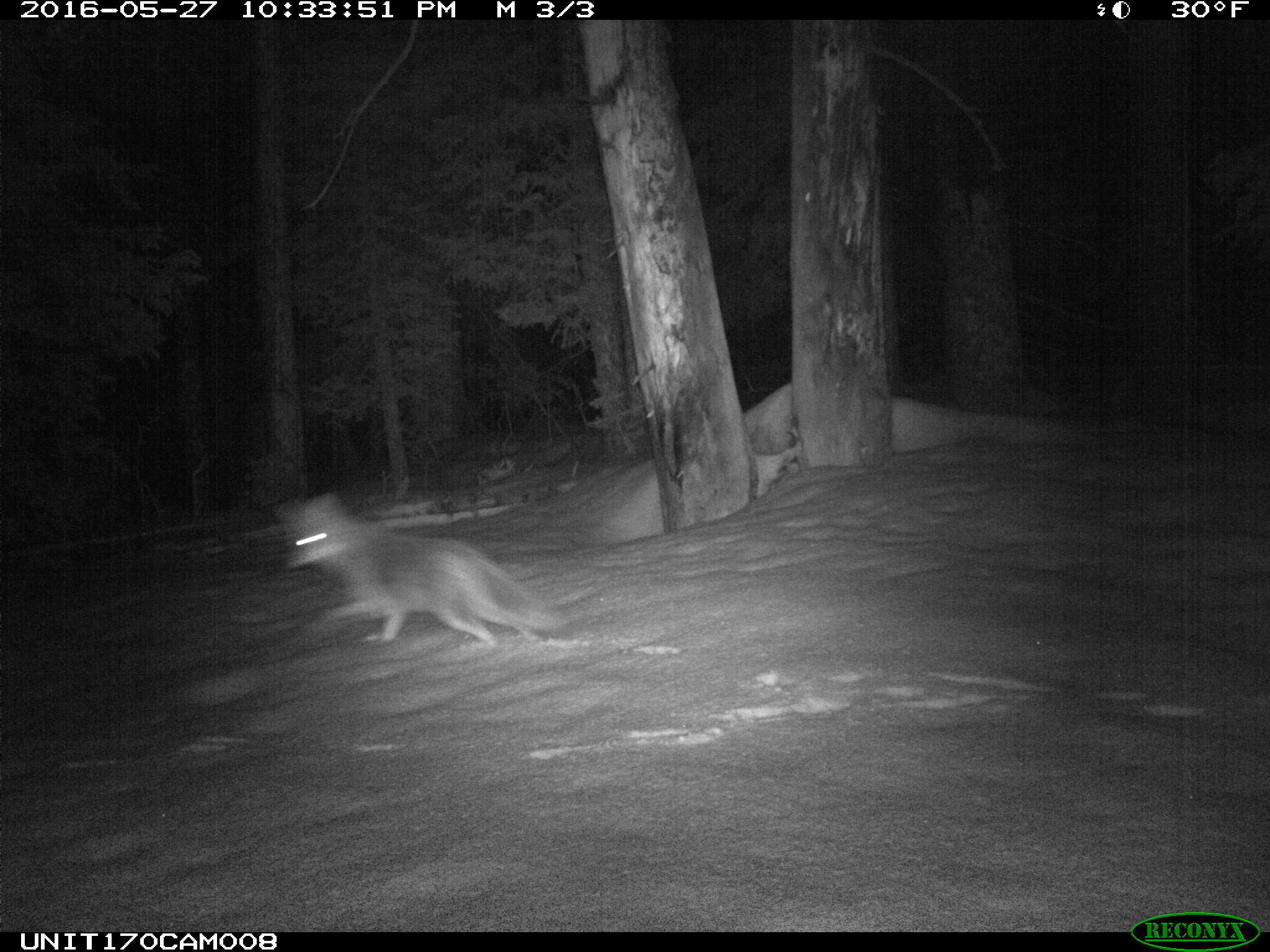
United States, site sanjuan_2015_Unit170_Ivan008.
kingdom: Animalia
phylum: Chordata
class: Mammalia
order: Carnivora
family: Canidae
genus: Canis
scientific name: Canis latrans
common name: coyote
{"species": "Canis latrans (coyote)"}